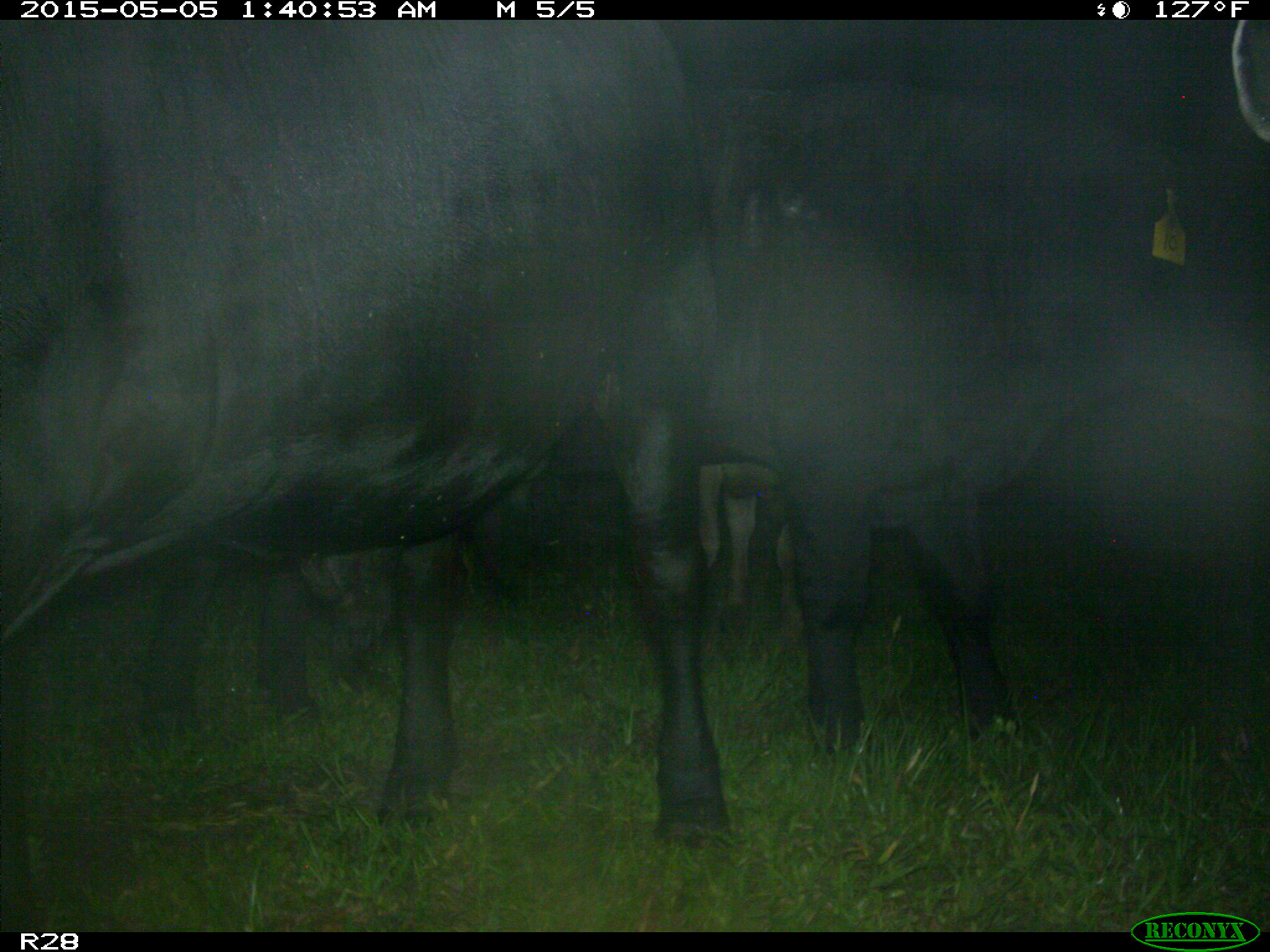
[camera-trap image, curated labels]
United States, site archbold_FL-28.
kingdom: Animalia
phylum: Chordata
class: Mammalia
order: Artiodactyla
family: Bovidae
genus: Bos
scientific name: Bos taurus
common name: domestic cow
Bos taurus (domestic cow).